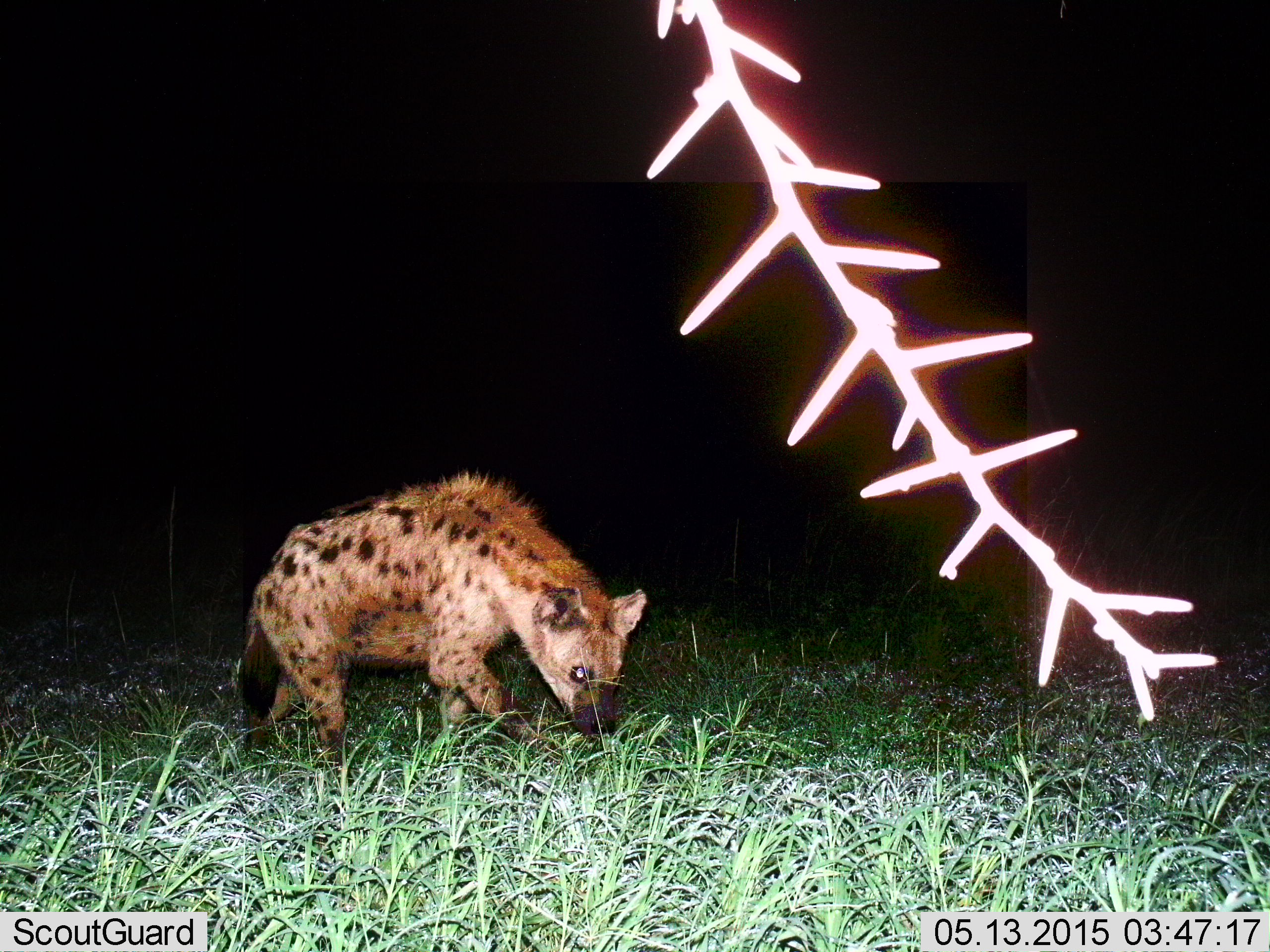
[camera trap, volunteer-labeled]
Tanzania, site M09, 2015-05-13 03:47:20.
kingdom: Animalia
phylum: Chordata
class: Mammalia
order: Carnivora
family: Hyaenidae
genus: Crocuta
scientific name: Crocuta crocuta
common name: spotted hyena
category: hyenaspotted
Hyenaspotted (spotted hyena) (Crocuta crocuta), count 1. Behavior (volunteer vote fractions): standing 30%, resting 0%, moving 70%, interacting 0%. Young present (vote fraction): 0%. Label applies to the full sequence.